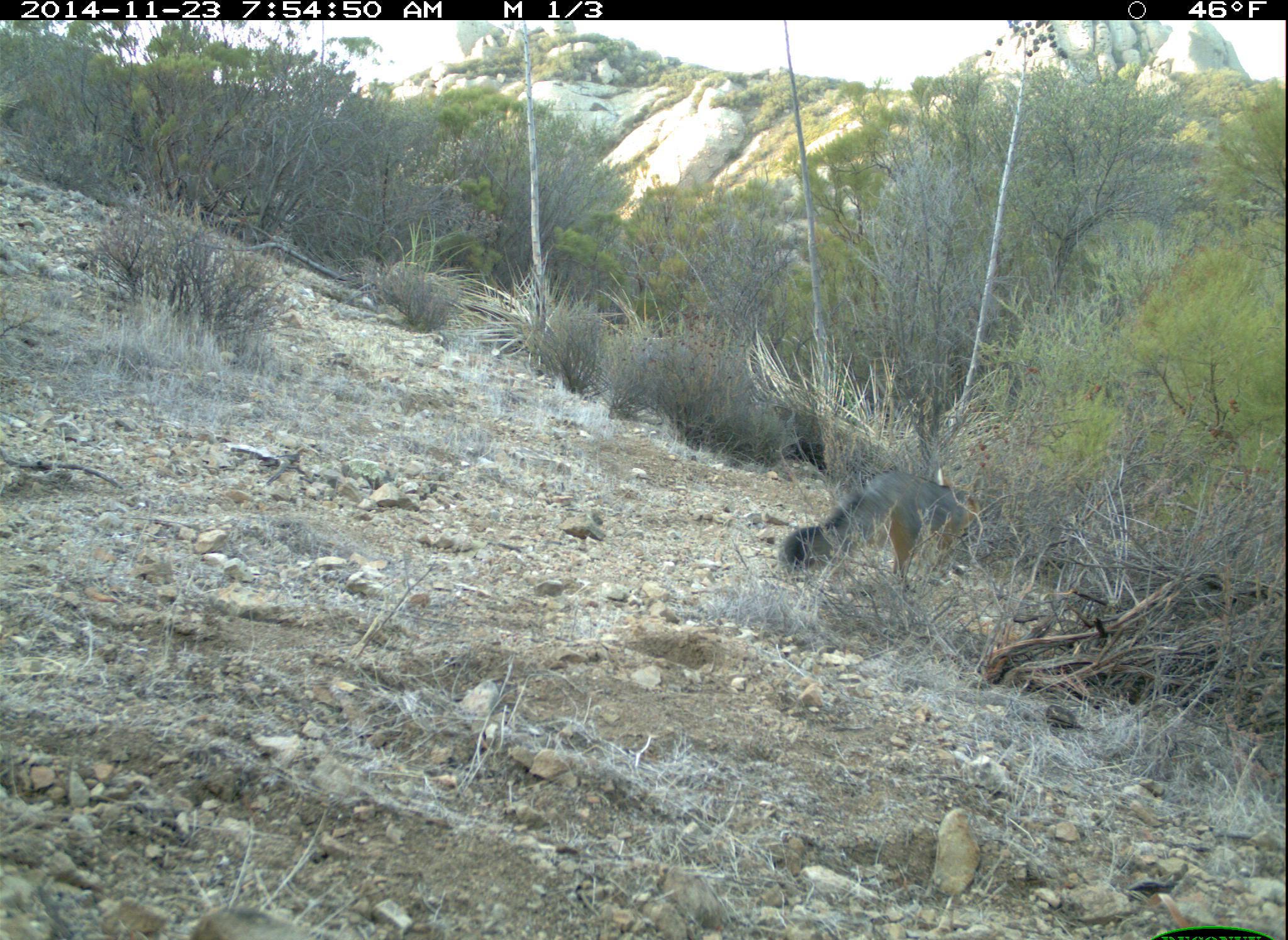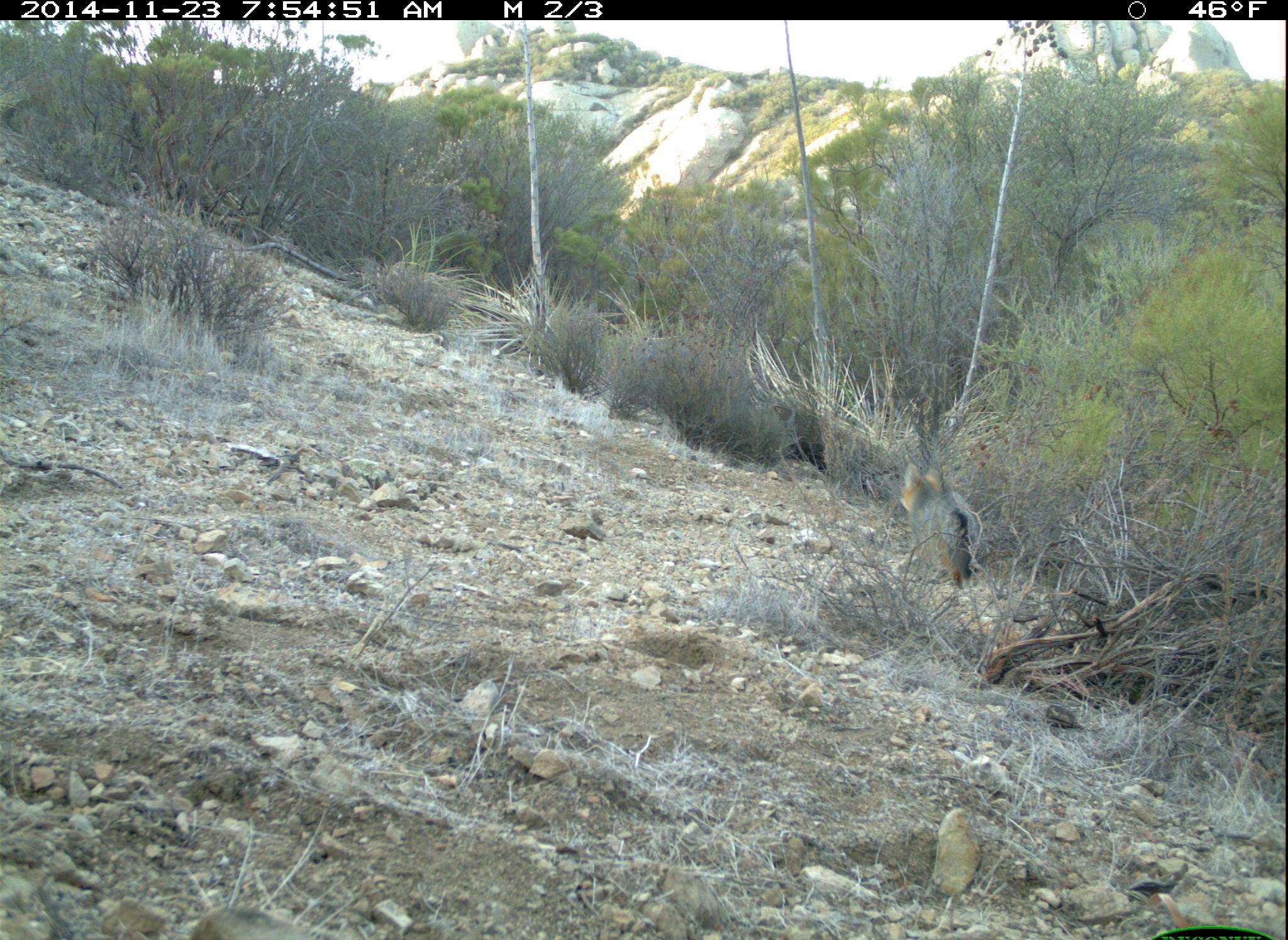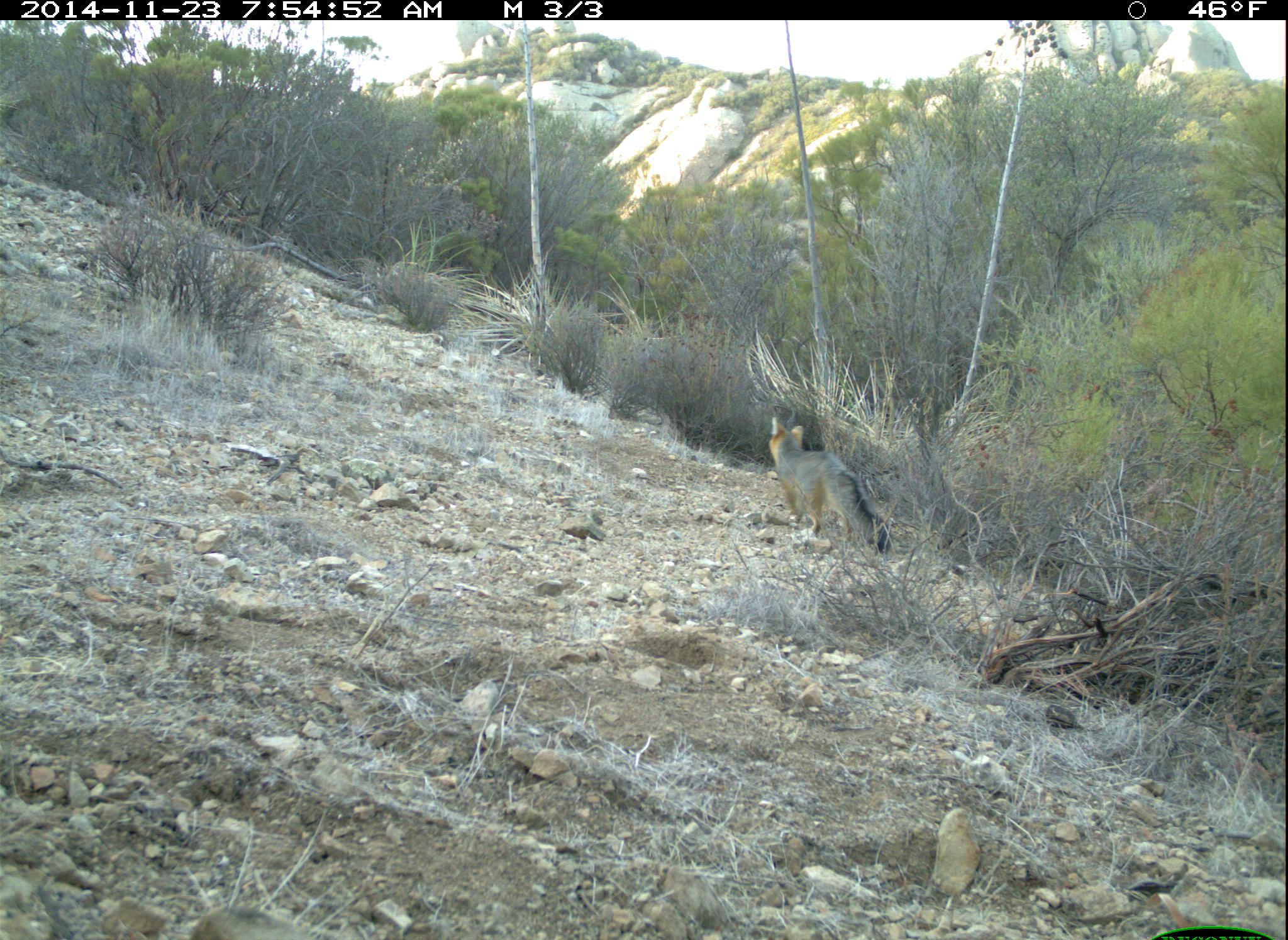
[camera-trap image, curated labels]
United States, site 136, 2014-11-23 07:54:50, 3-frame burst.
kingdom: Animalia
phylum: Chordata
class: Mammalia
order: Carnivora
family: Canidae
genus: Urocyon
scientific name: Urocyon cinereoargenteus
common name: gray fox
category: fox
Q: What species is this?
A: Fox (gray fox) (Urocyon cinereoargenteus).